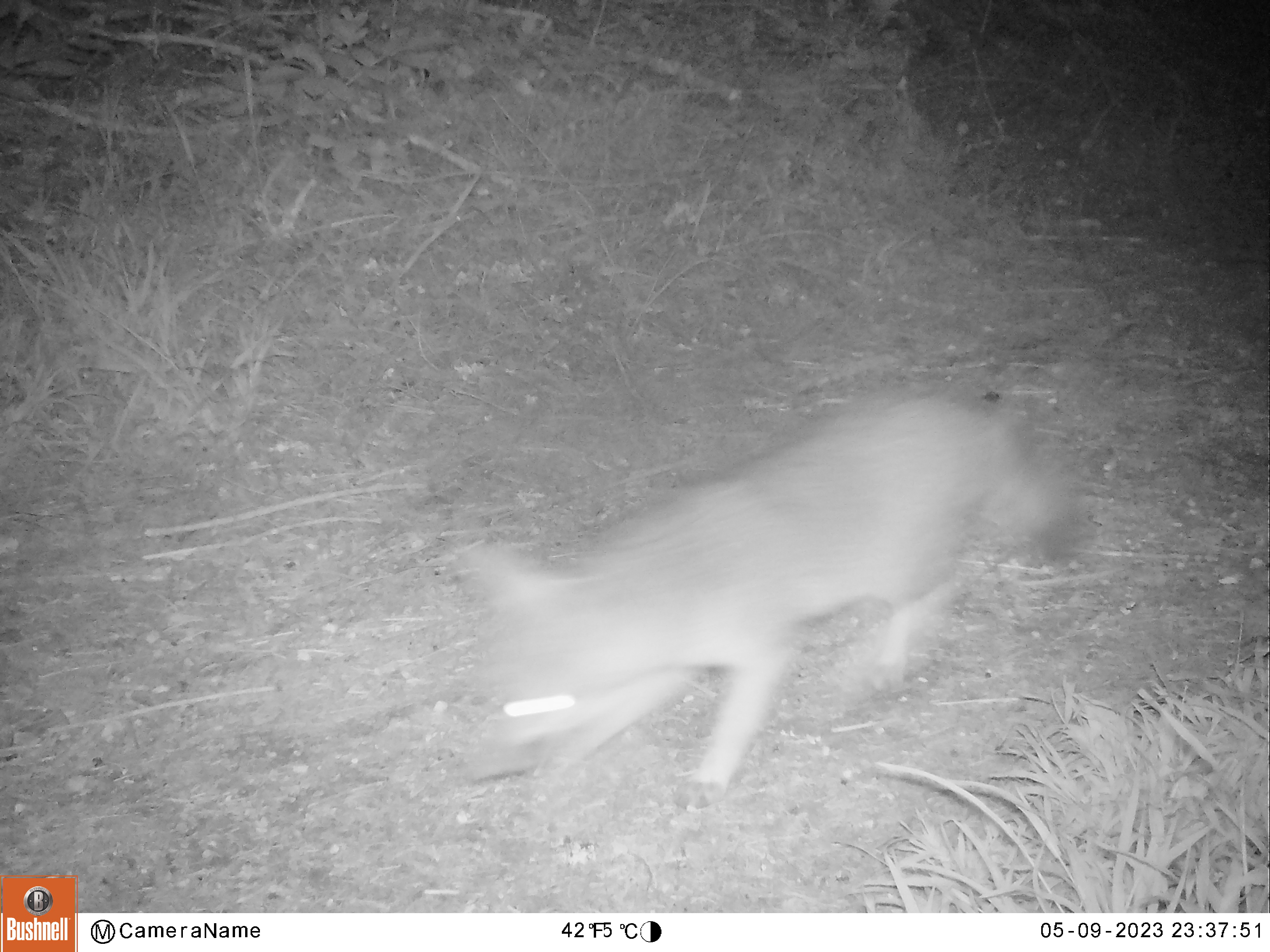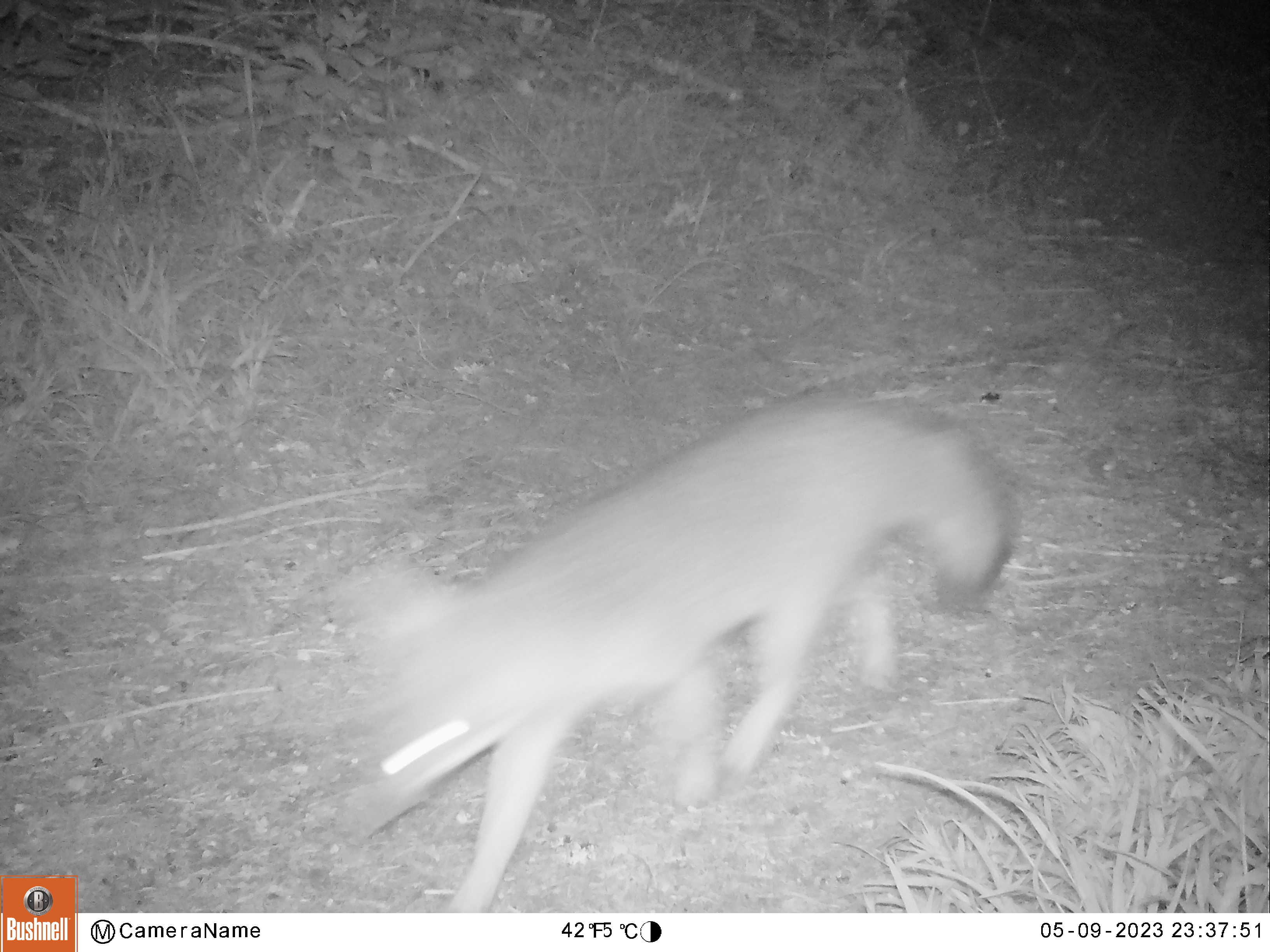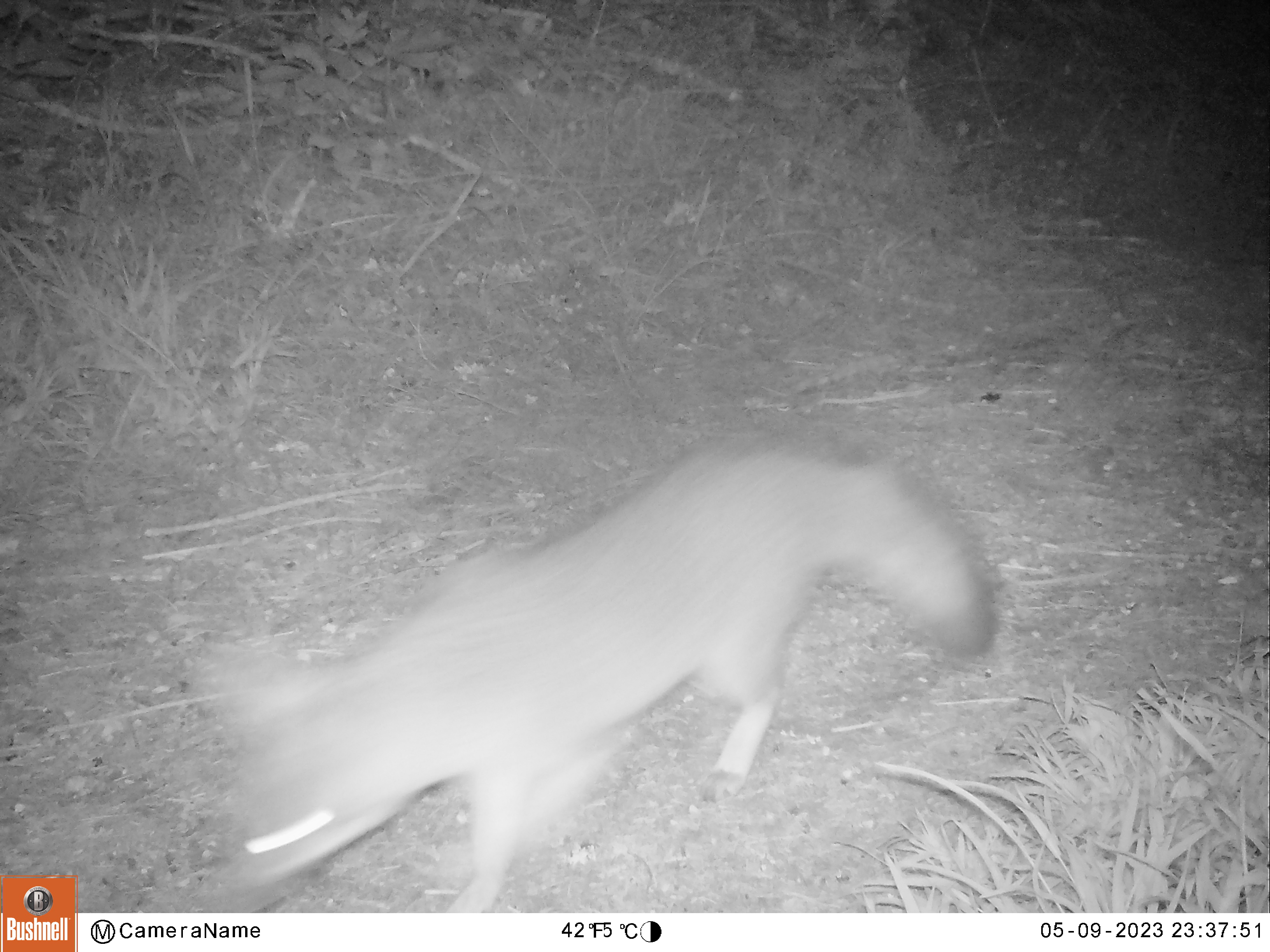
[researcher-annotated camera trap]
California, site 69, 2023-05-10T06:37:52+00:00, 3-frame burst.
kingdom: Animalia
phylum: Chordata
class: Mammalia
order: Carnivora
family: Canidae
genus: Urocyon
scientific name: Urocyon cinereoargenteus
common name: gray fox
Gray fox (Urocyon cinereoargenteus).